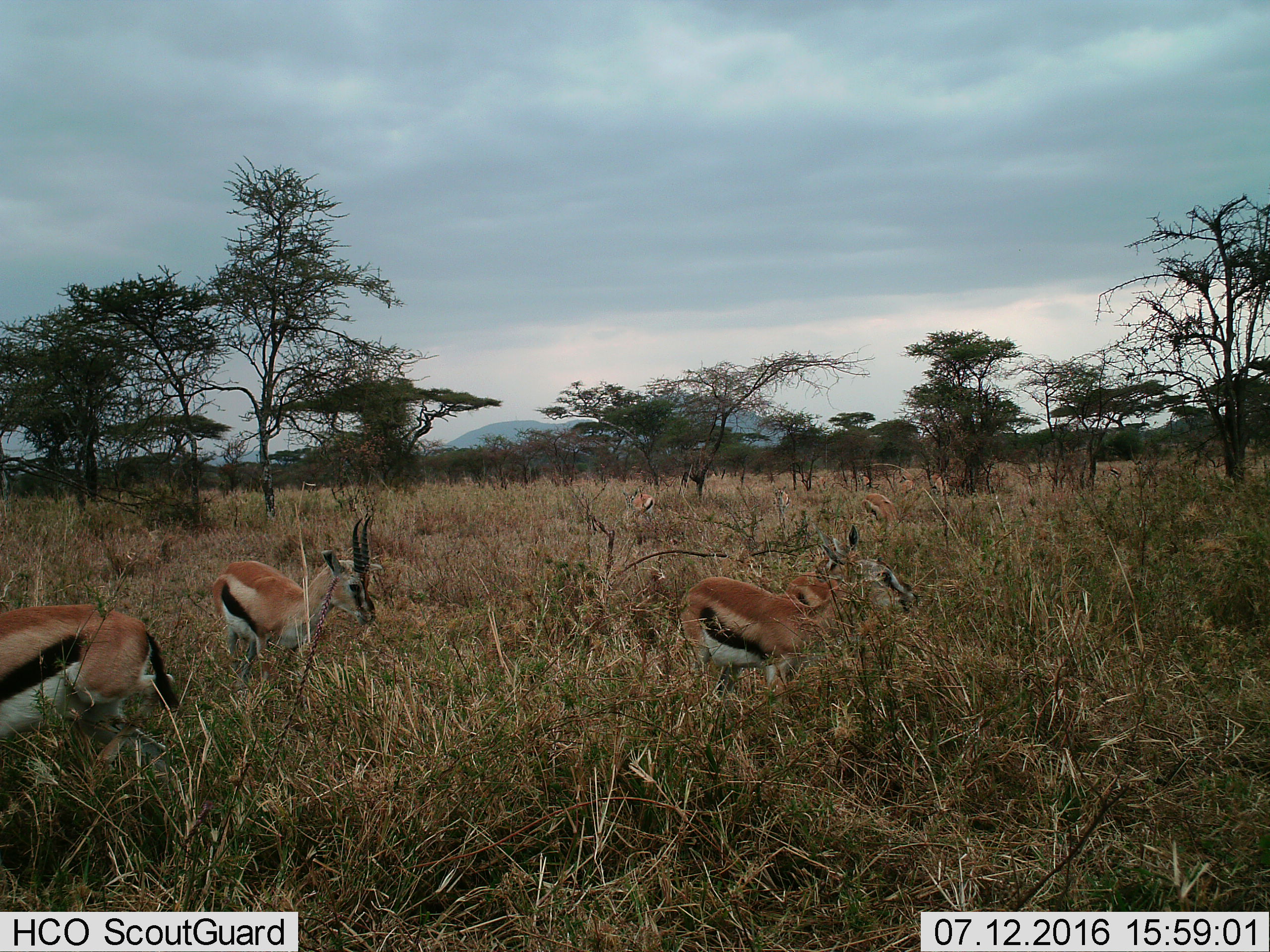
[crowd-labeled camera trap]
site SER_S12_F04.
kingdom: Animalia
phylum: Chordata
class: Mammalia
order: Artiodactyla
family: Bovidae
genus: Eudorcas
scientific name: Eudorcas thomsonii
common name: thomson's gazelle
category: gazellethomsons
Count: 7.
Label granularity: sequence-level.